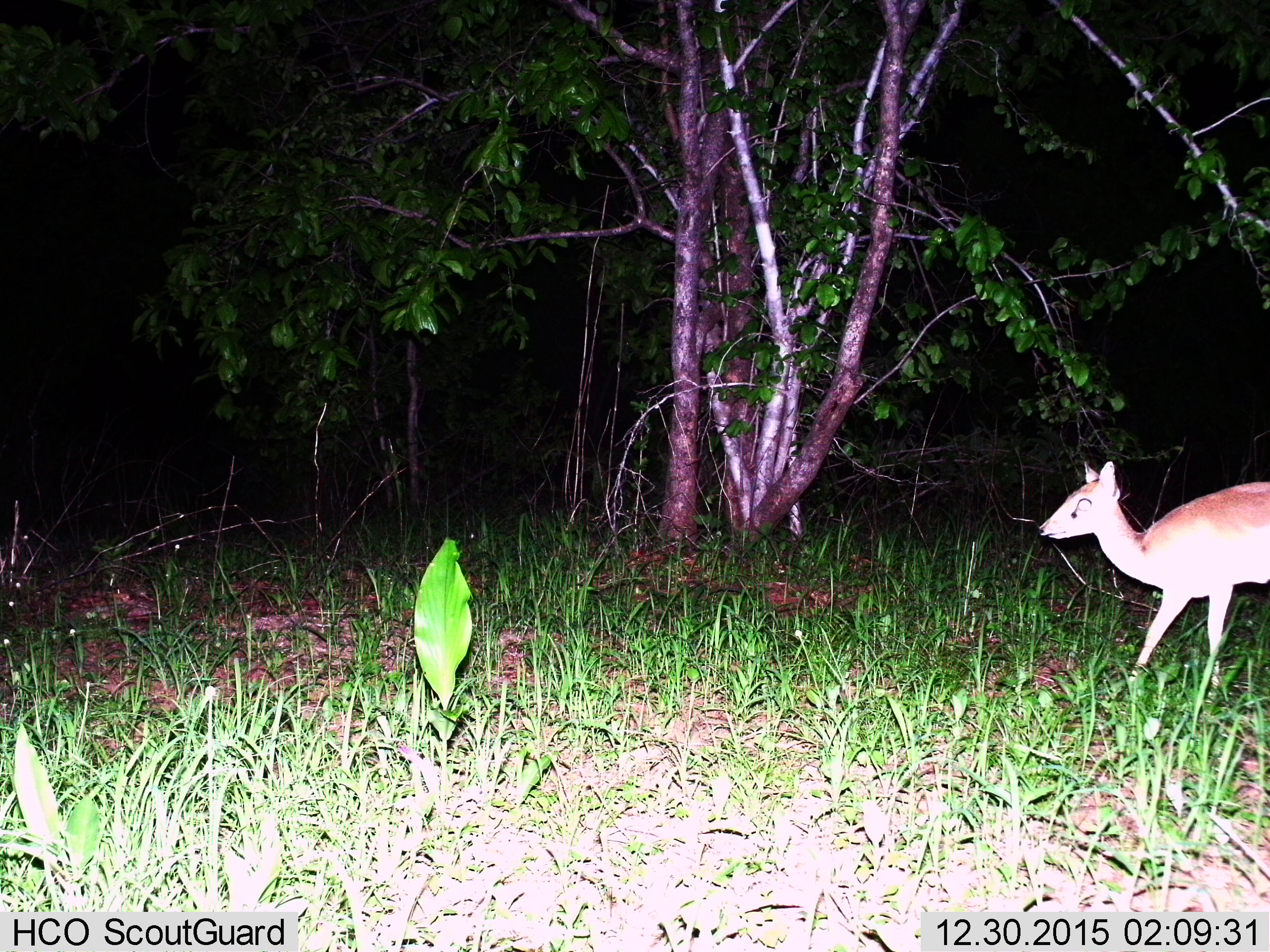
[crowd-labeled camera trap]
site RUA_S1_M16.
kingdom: Animalia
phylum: Chordata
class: Mammalia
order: Artiodactyla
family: Bovidae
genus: Madoqua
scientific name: Madoqua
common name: dik-dik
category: dikdik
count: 1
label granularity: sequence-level